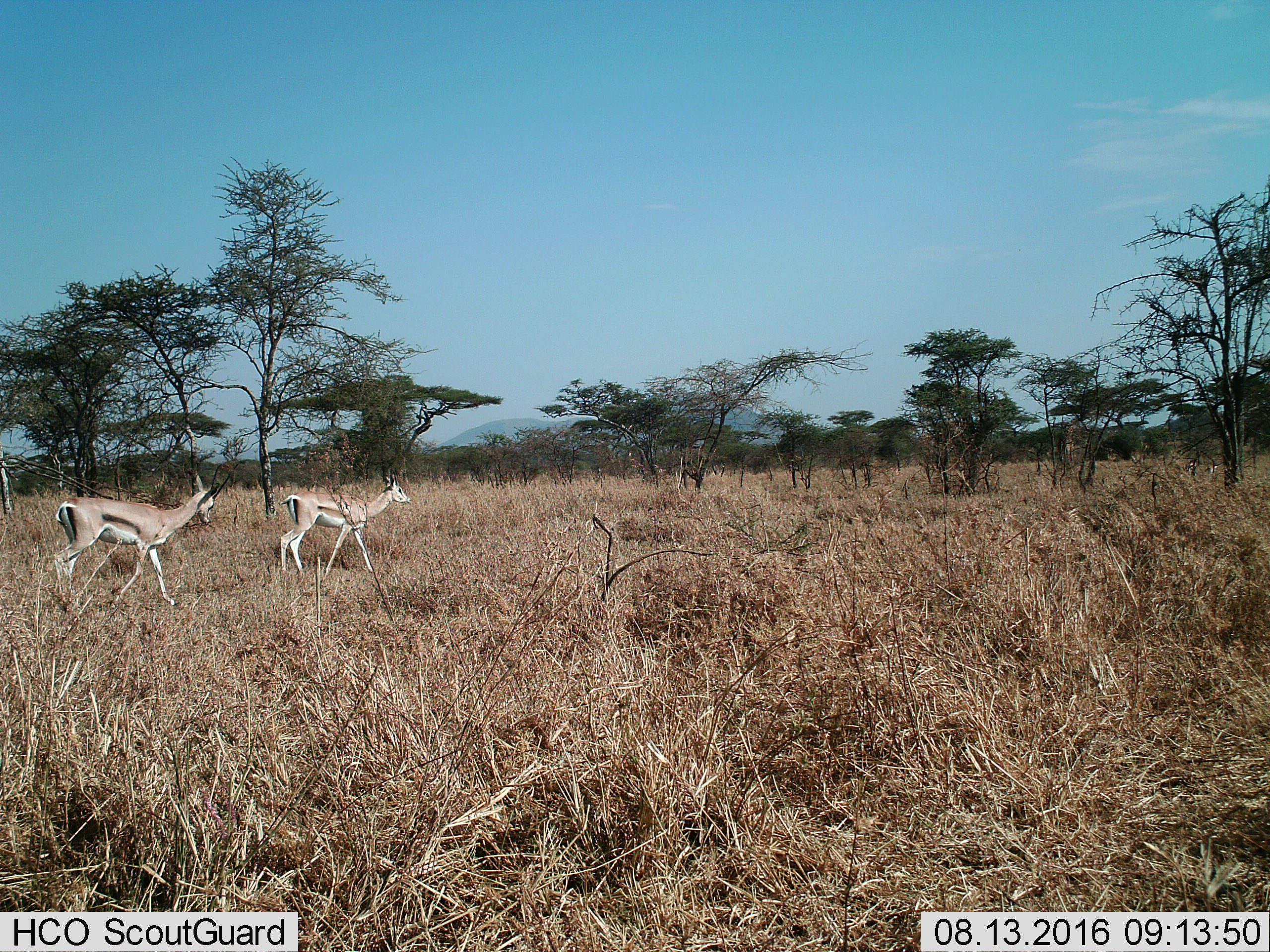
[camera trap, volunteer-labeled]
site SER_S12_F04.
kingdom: Animalia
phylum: Chordata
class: Mammalia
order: Artiodactyla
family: Bovidae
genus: Nanger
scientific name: Nanger granti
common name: grant's gazelle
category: gazellegrants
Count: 2.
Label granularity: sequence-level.